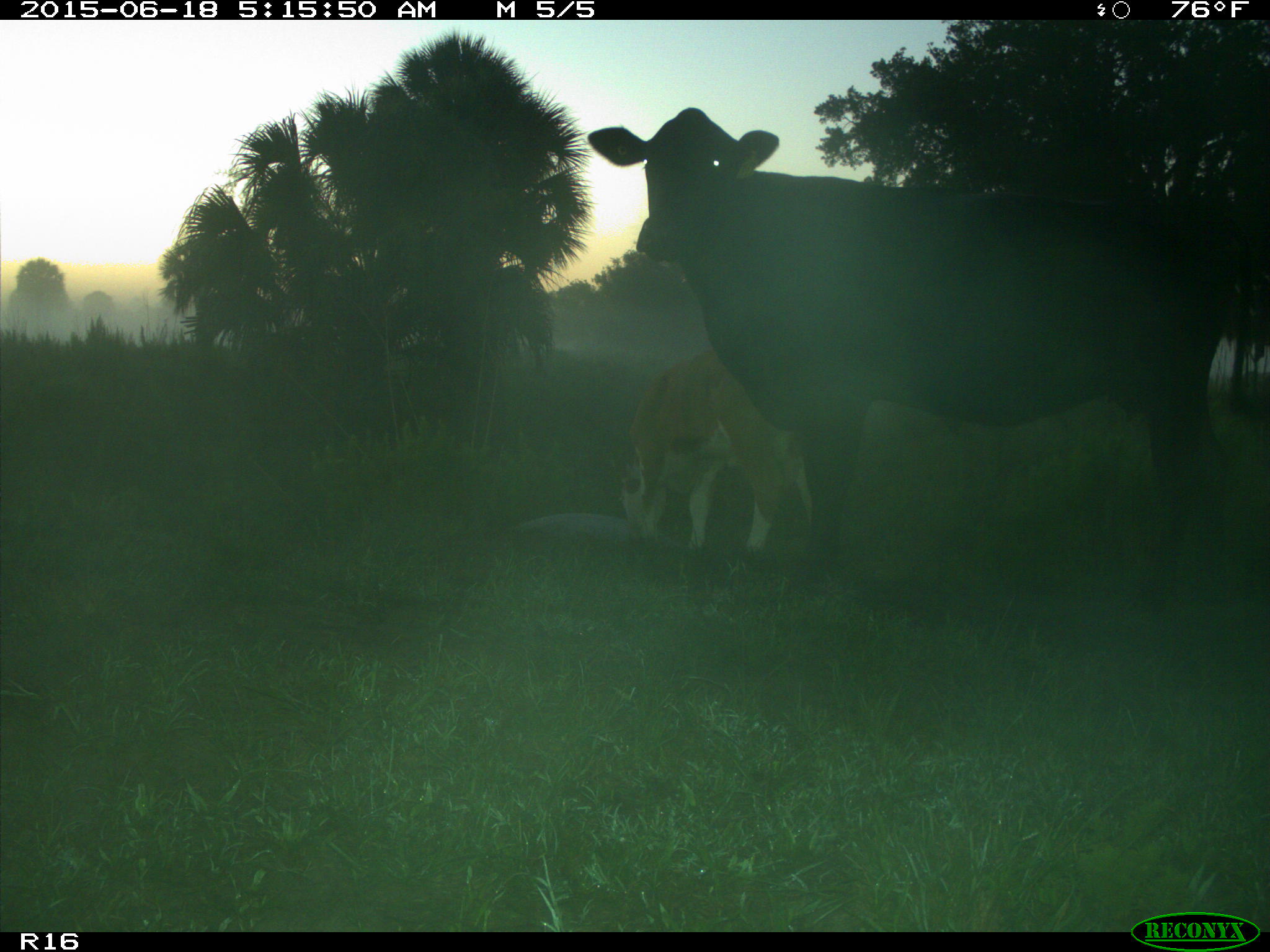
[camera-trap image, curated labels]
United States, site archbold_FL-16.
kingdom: Animalia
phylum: Chordata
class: Mammalia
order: Artiodactyla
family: Bovidae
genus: Bos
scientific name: Bos taurus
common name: domestic cow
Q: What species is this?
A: Bos taurus (domestic cow).